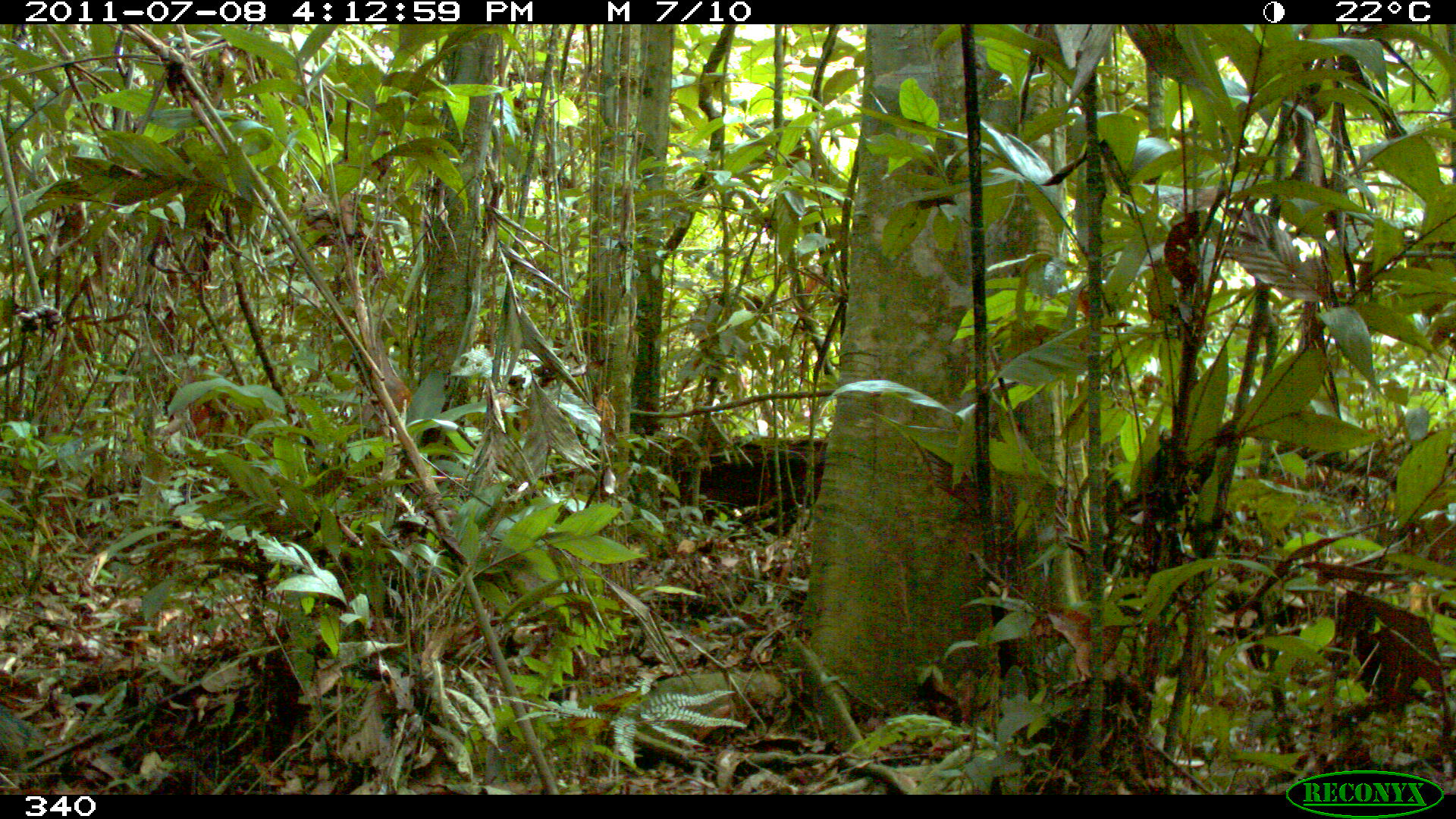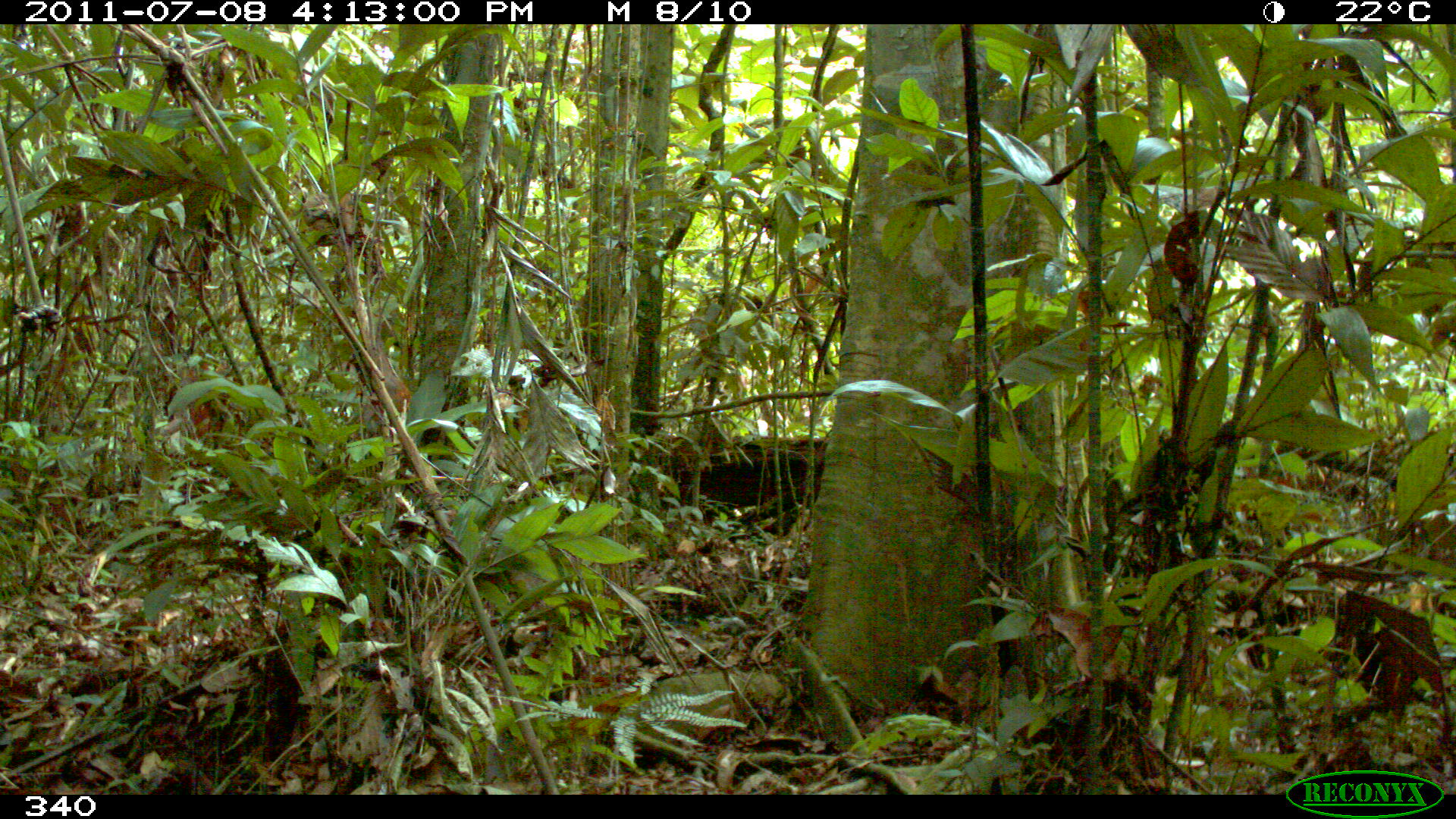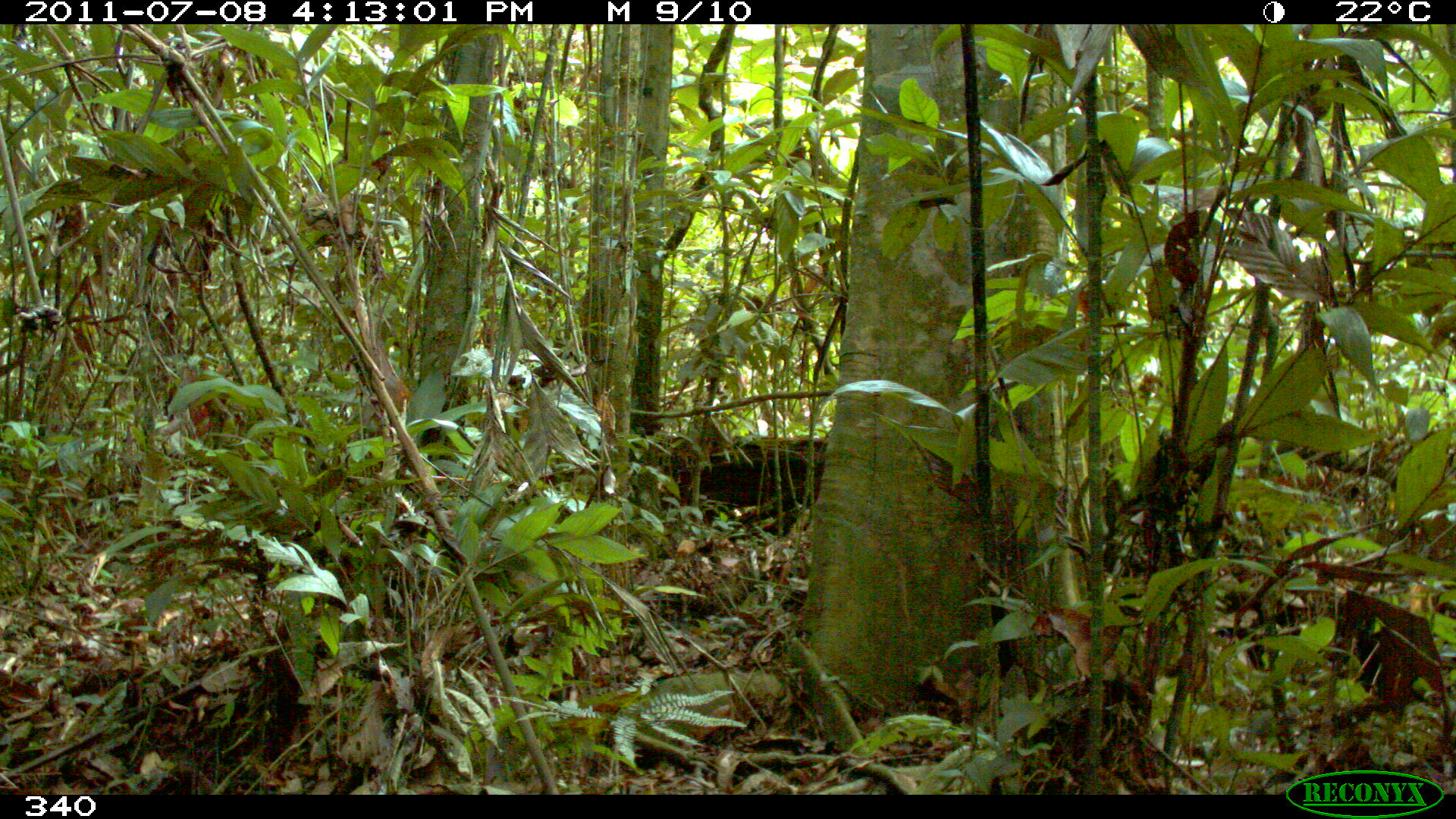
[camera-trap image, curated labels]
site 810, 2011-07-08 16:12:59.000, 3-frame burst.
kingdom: Animalia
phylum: Chordata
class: Mammalia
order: Artiodactyla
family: Tayassuidae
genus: Tayassu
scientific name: Tayassu pecari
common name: white-lipped peccary